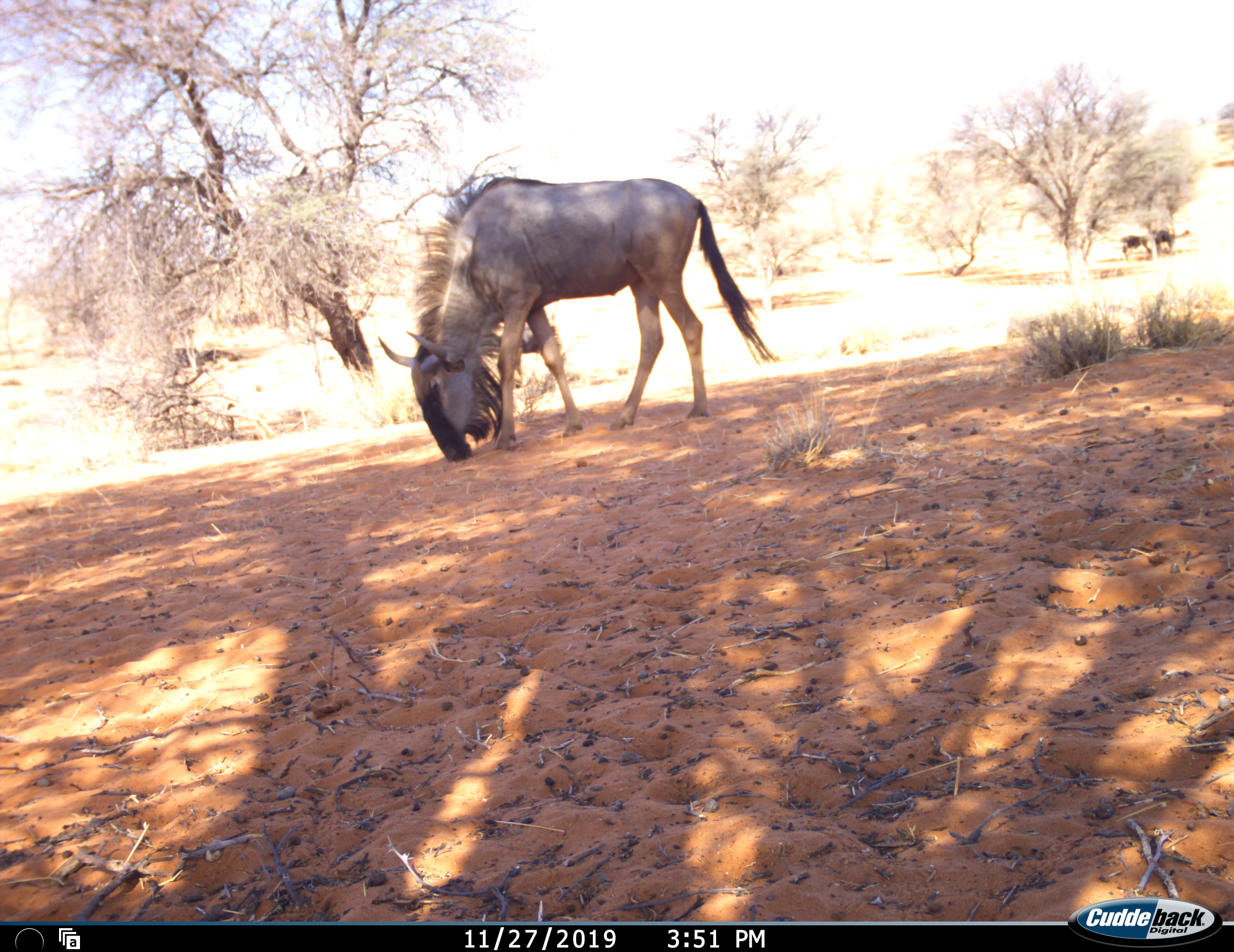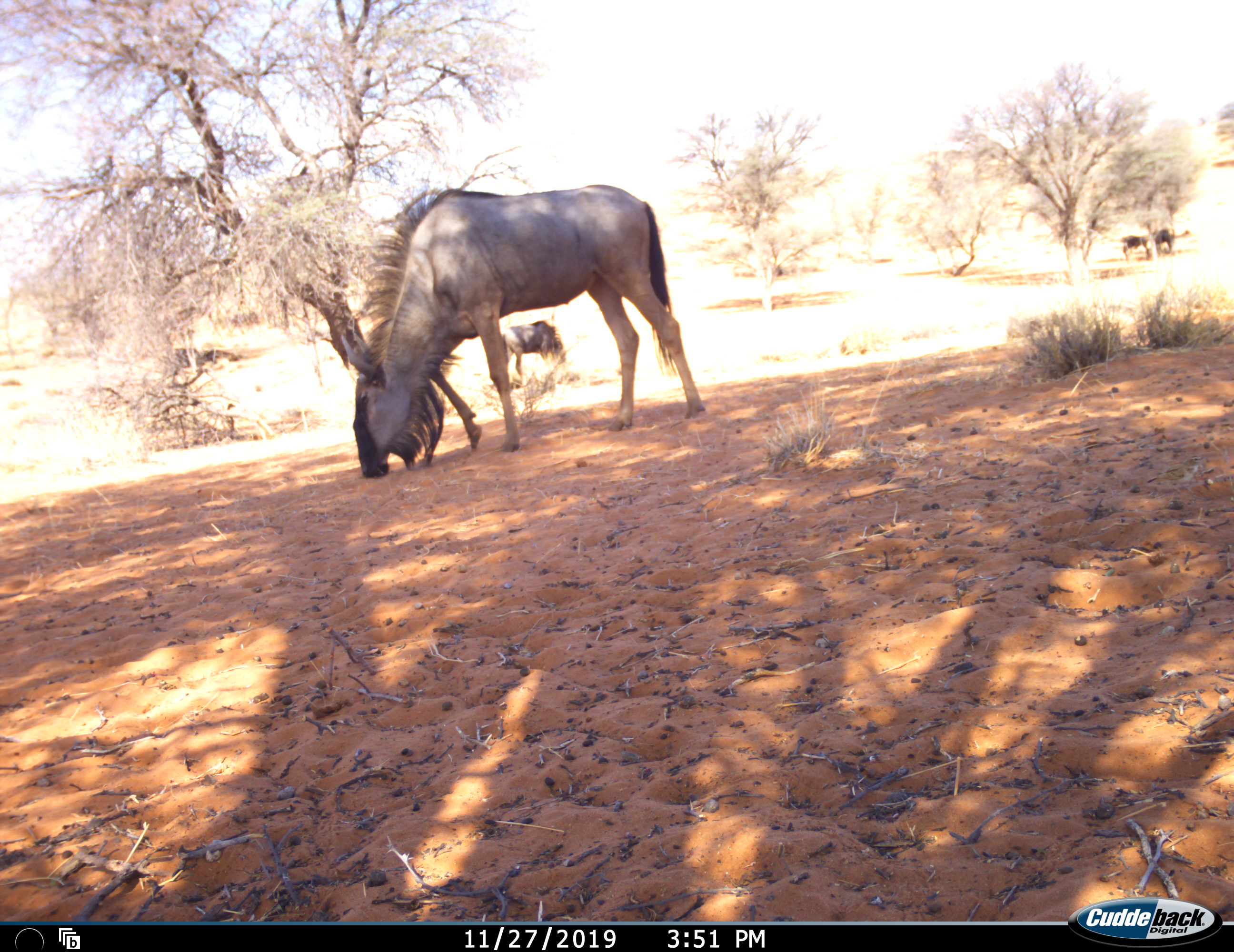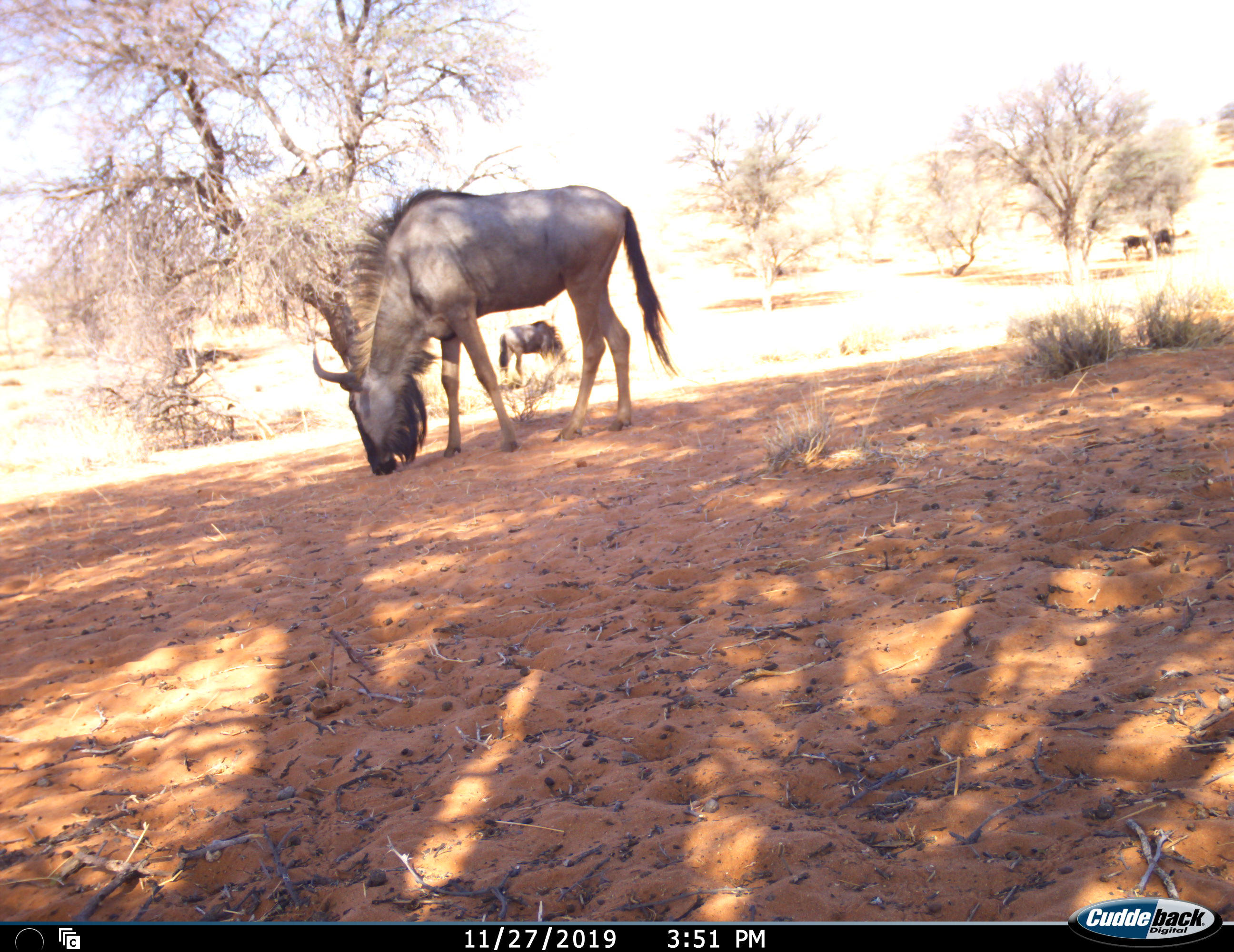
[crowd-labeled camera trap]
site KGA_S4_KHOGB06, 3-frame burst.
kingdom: Animalia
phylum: Chordata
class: Mammalia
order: Artiodactyla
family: Bovidae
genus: Connochaetes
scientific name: Connochaetes taurinus taurinus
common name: blue wildebeest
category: wildebeestblue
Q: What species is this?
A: Wildebeestblue (blue wildebeest) (Connochaetes taurinus taurinus).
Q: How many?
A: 4.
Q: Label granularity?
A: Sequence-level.